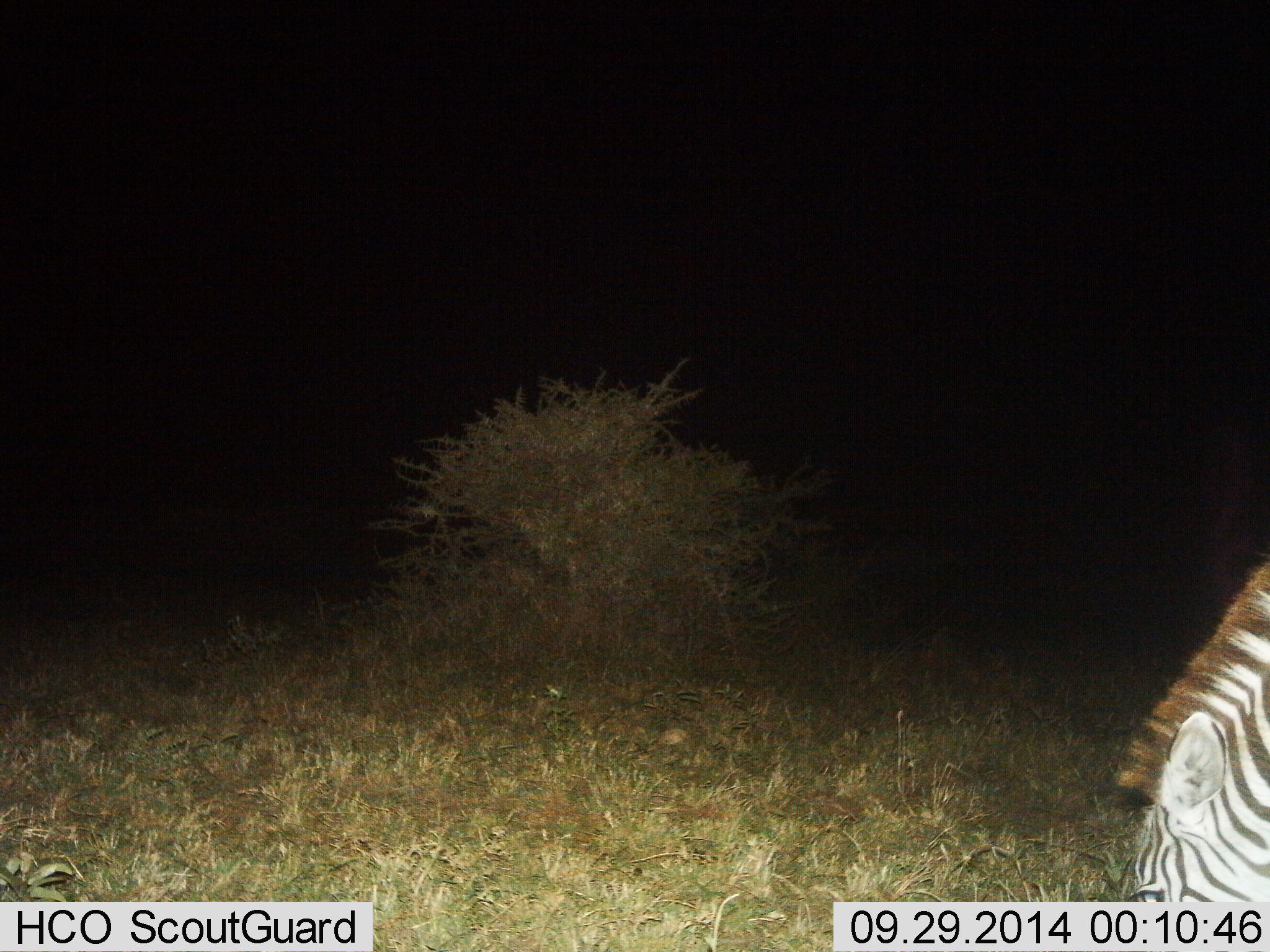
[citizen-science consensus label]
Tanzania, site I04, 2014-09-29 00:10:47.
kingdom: Animalia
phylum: Chordata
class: Mammalia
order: Perissodactyla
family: Equidae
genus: Equus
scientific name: Equus quagga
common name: plains zebra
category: zebra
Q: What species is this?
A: Zebra (plains zebra) (Equus quagga).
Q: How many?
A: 1.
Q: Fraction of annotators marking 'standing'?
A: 20%.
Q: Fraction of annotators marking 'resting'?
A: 10%.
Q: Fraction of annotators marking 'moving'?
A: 0%.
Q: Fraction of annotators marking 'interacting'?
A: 0%.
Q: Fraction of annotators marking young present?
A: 0%.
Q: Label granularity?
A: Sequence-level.